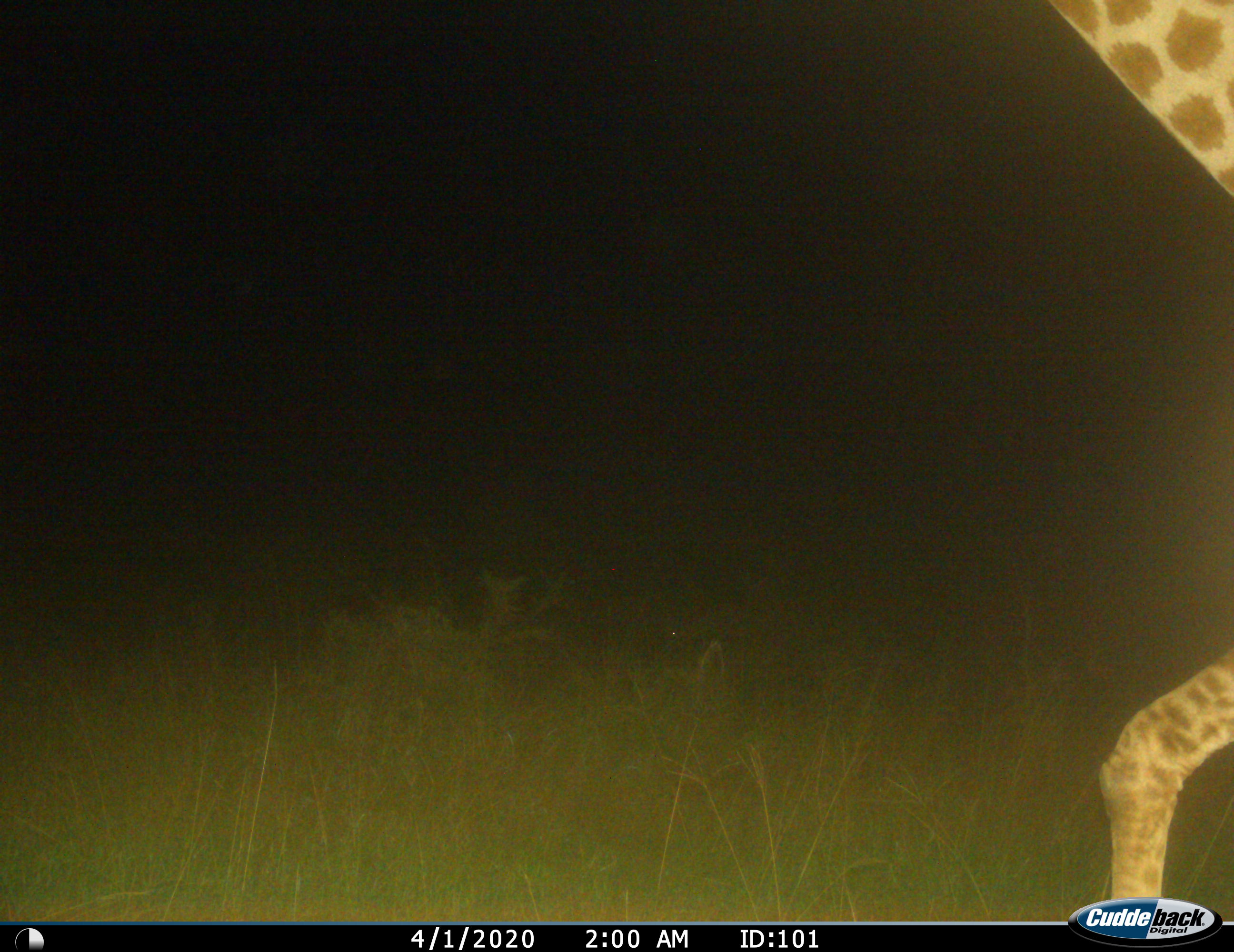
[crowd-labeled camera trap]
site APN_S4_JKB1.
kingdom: Animalia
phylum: Chordata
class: Mammalia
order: Artiodactyla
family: Giraffidae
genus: Giraffa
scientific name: Giraffa camelopardalis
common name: giraffe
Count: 1.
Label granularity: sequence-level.